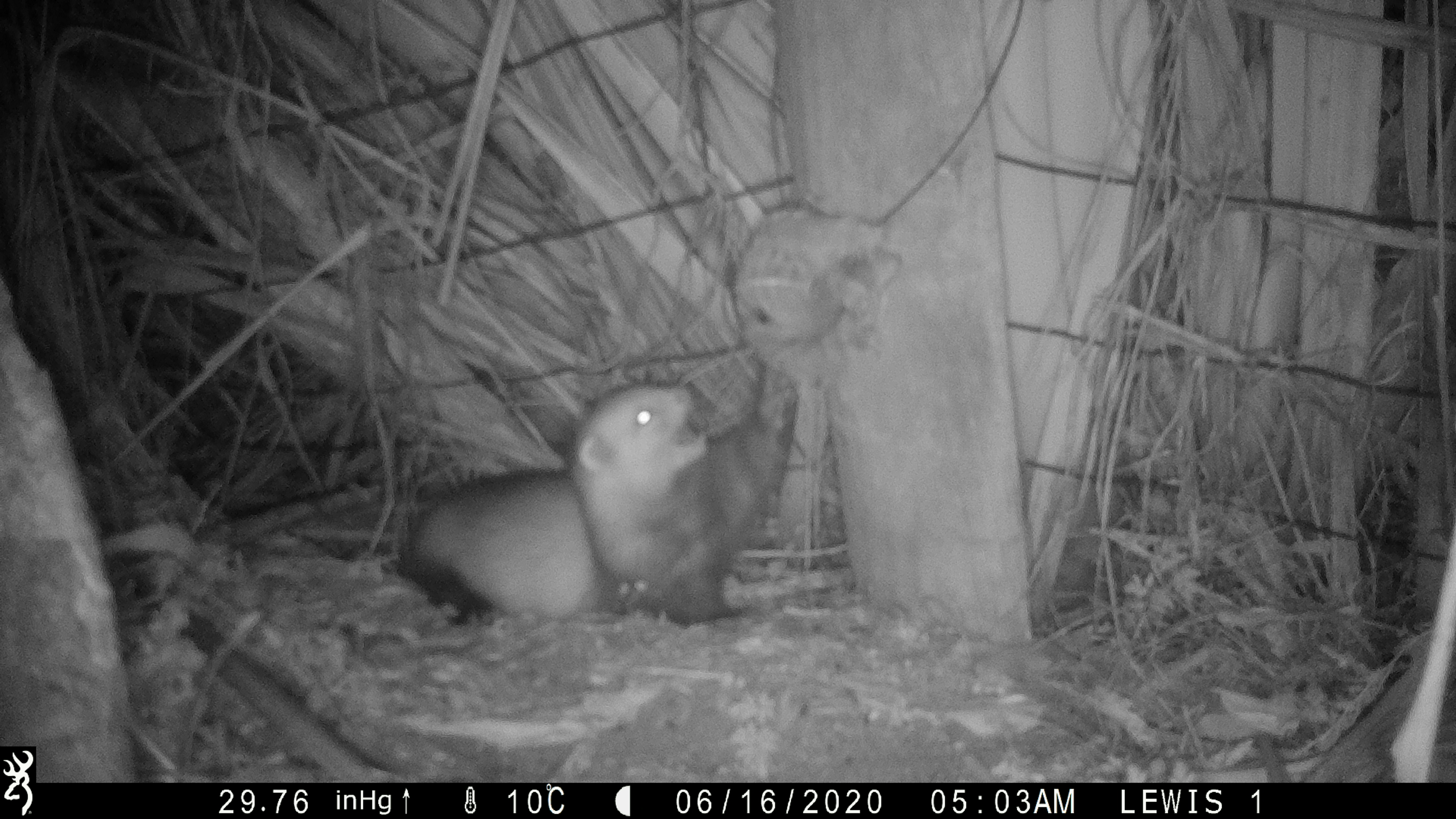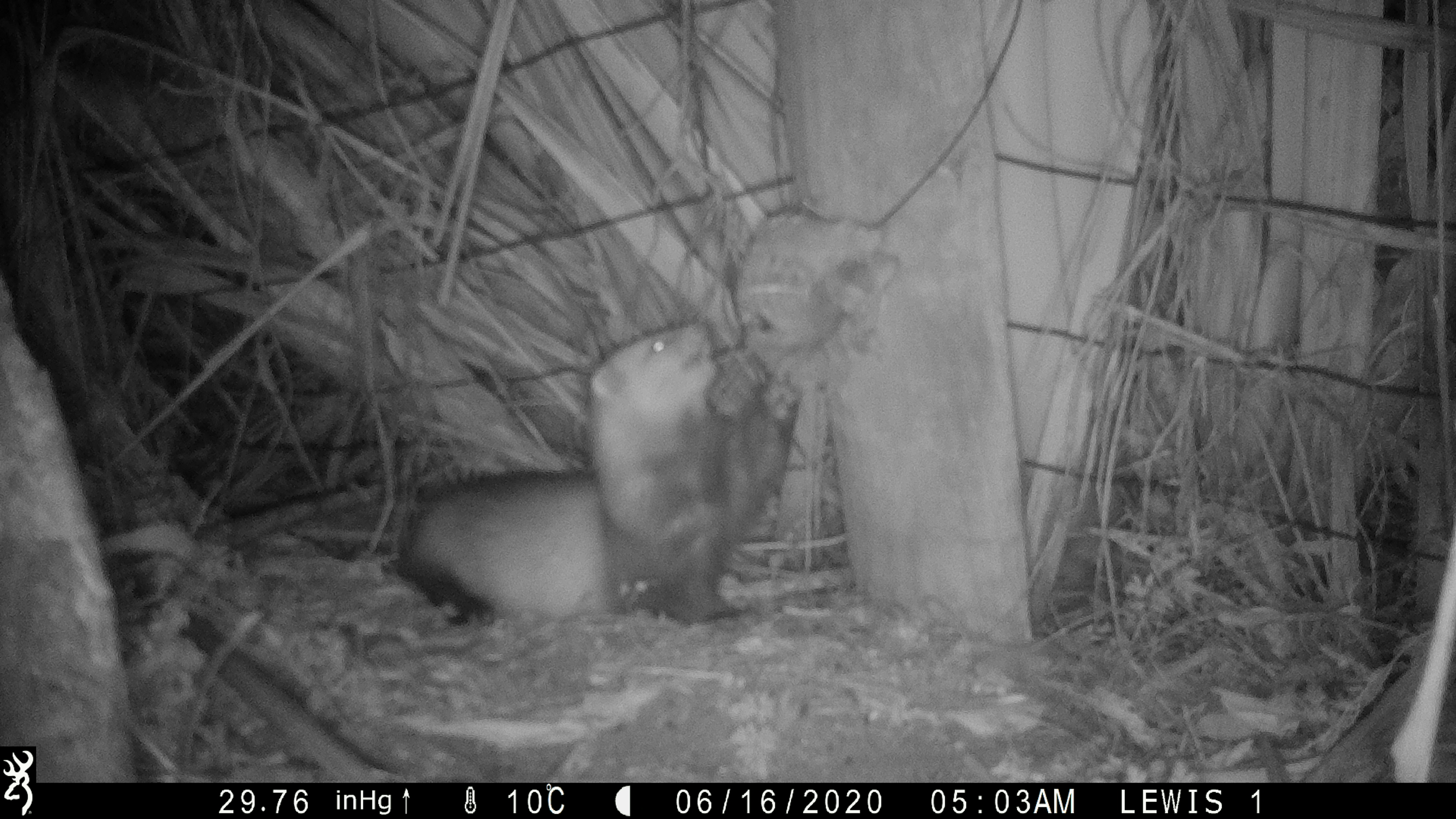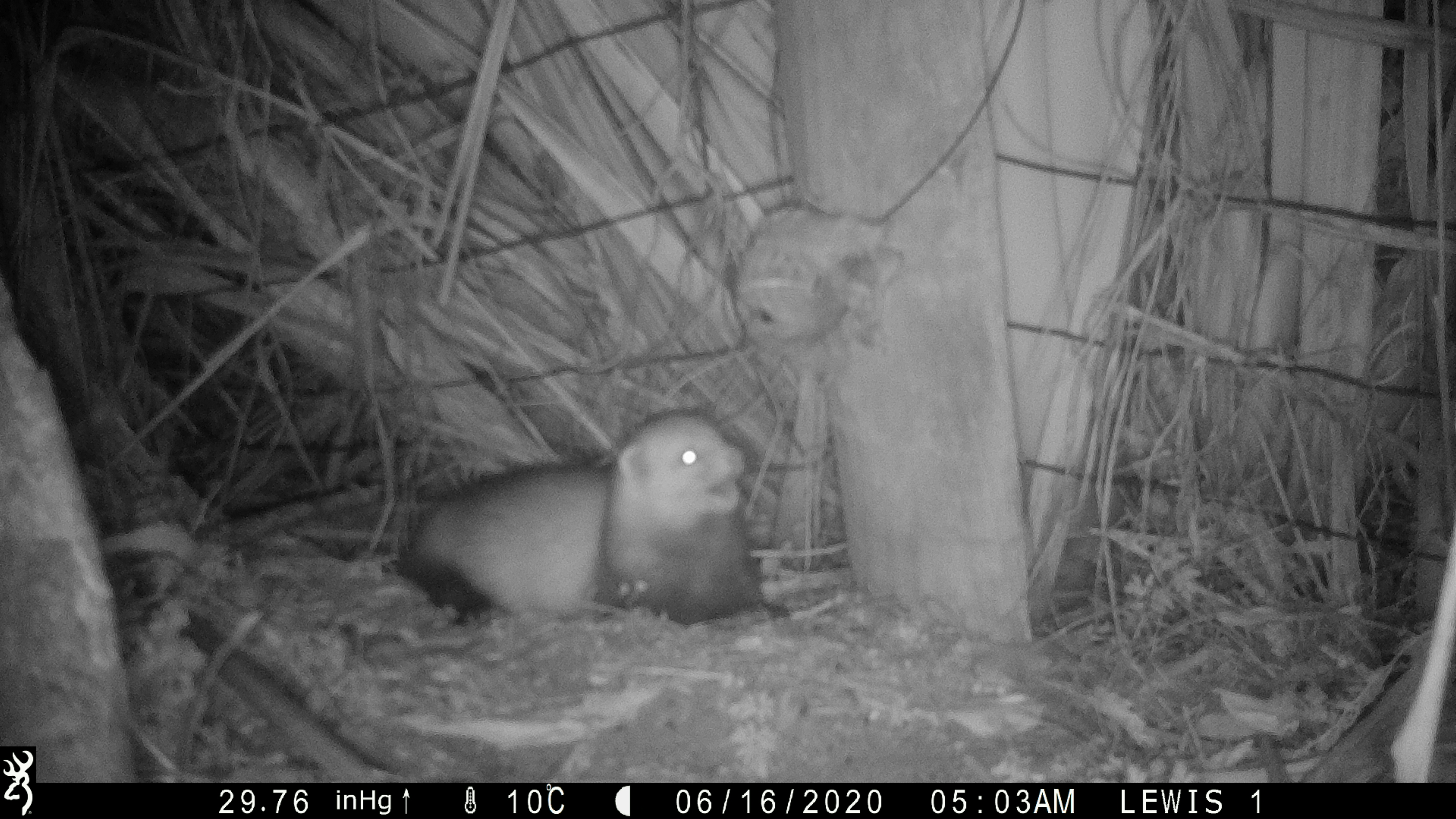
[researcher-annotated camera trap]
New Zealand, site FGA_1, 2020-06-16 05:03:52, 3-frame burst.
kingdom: Animalia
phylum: Chordata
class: Mammalia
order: Carnivora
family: Mustelidae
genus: Mustela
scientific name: Mustela furo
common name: ferret